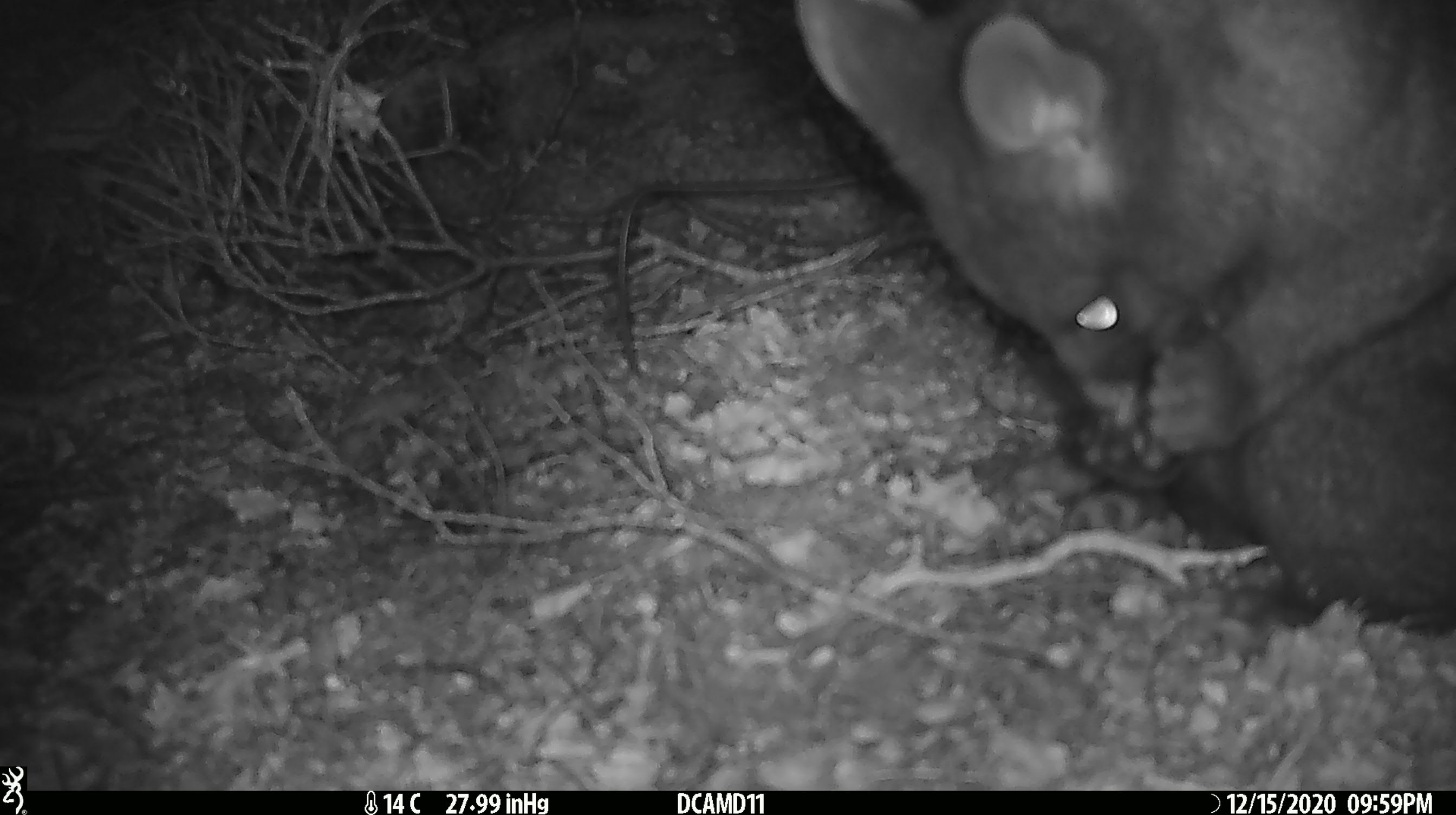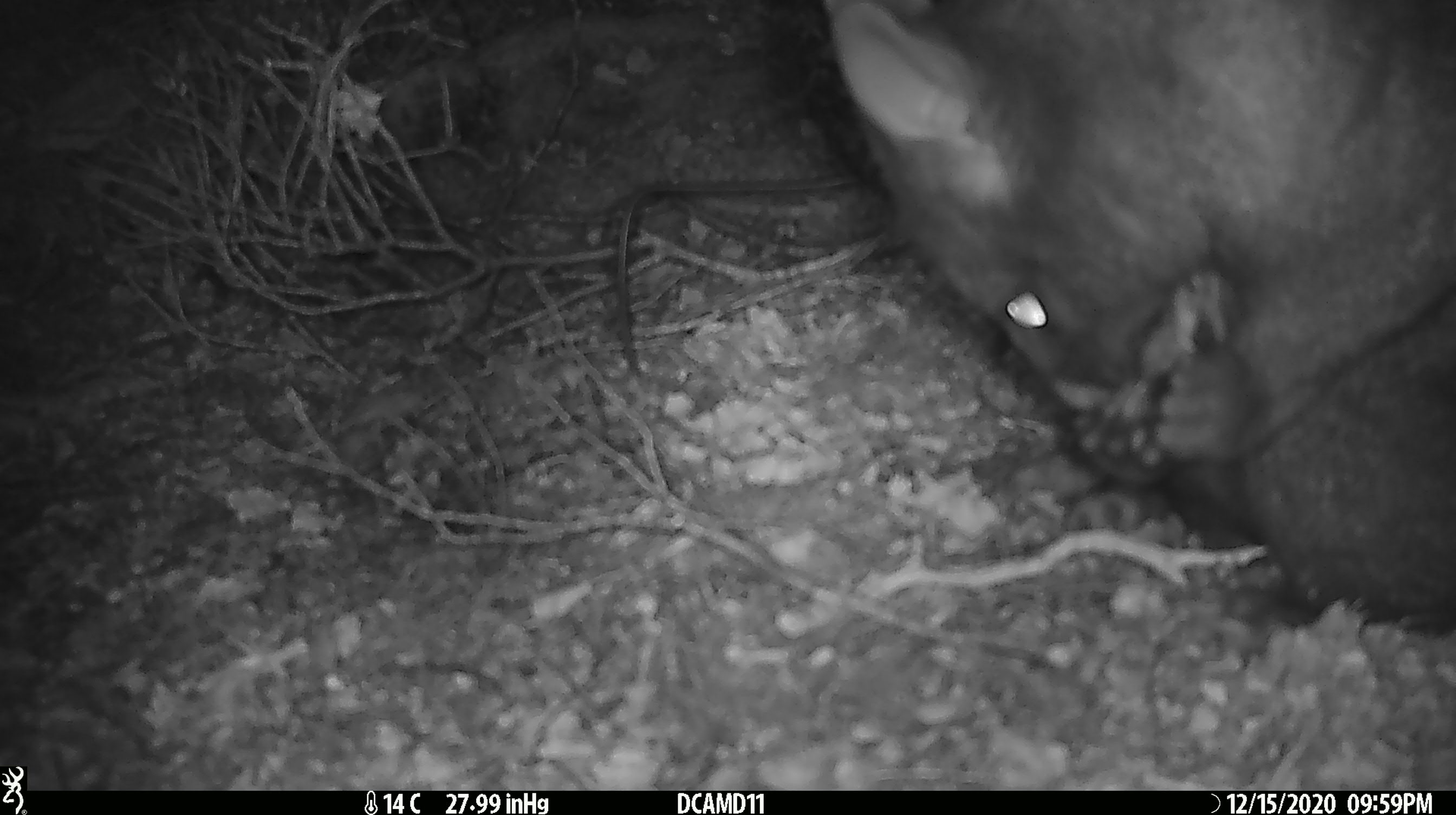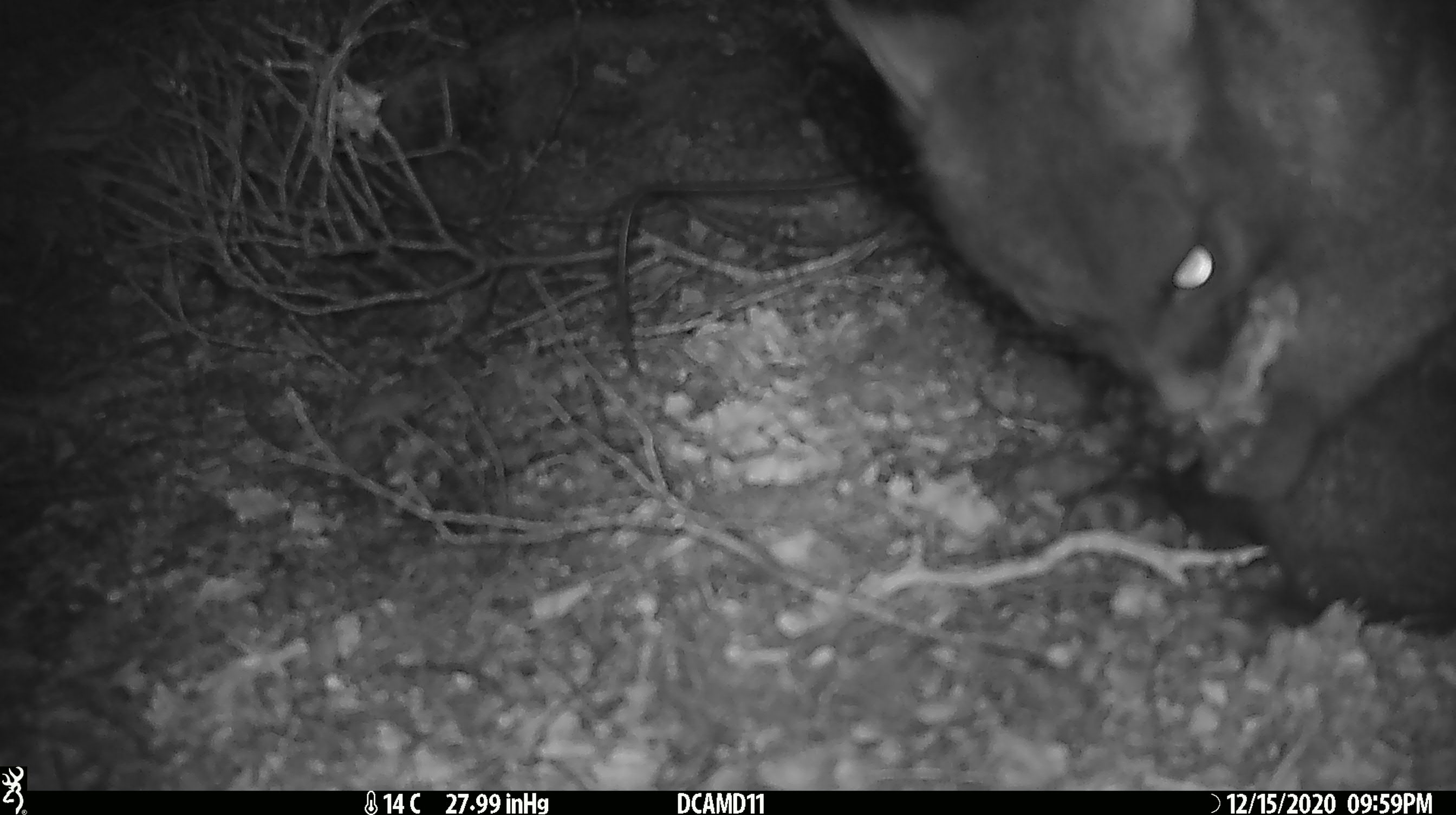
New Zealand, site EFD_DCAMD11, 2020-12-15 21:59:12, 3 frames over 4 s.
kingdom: Animalia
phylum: Chordata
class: Mammalia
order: Diprotodontia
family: Phalangeridae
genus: Trichosurus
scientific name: Trichosurus vulpecula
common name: common brushtail possum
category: possum